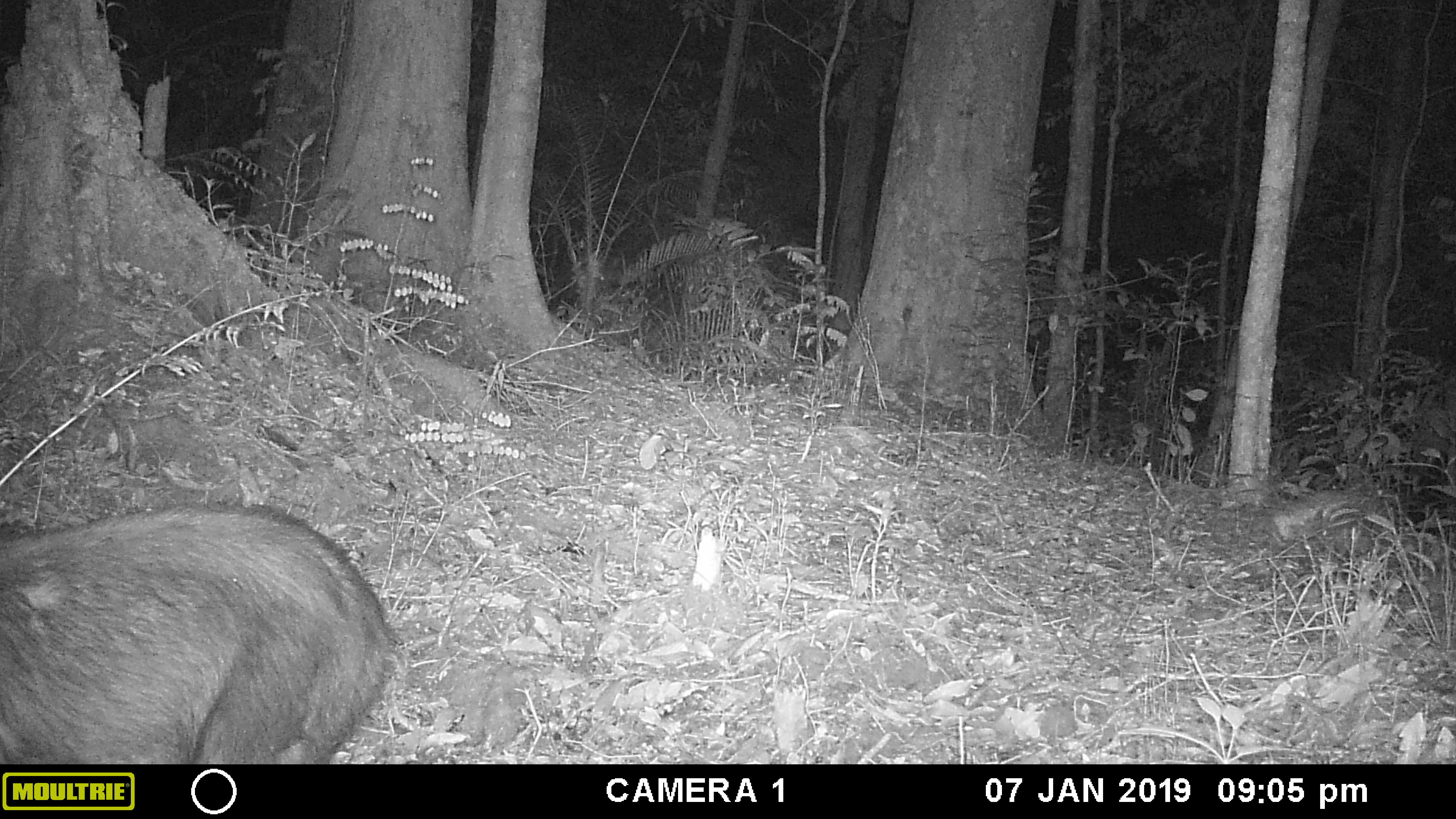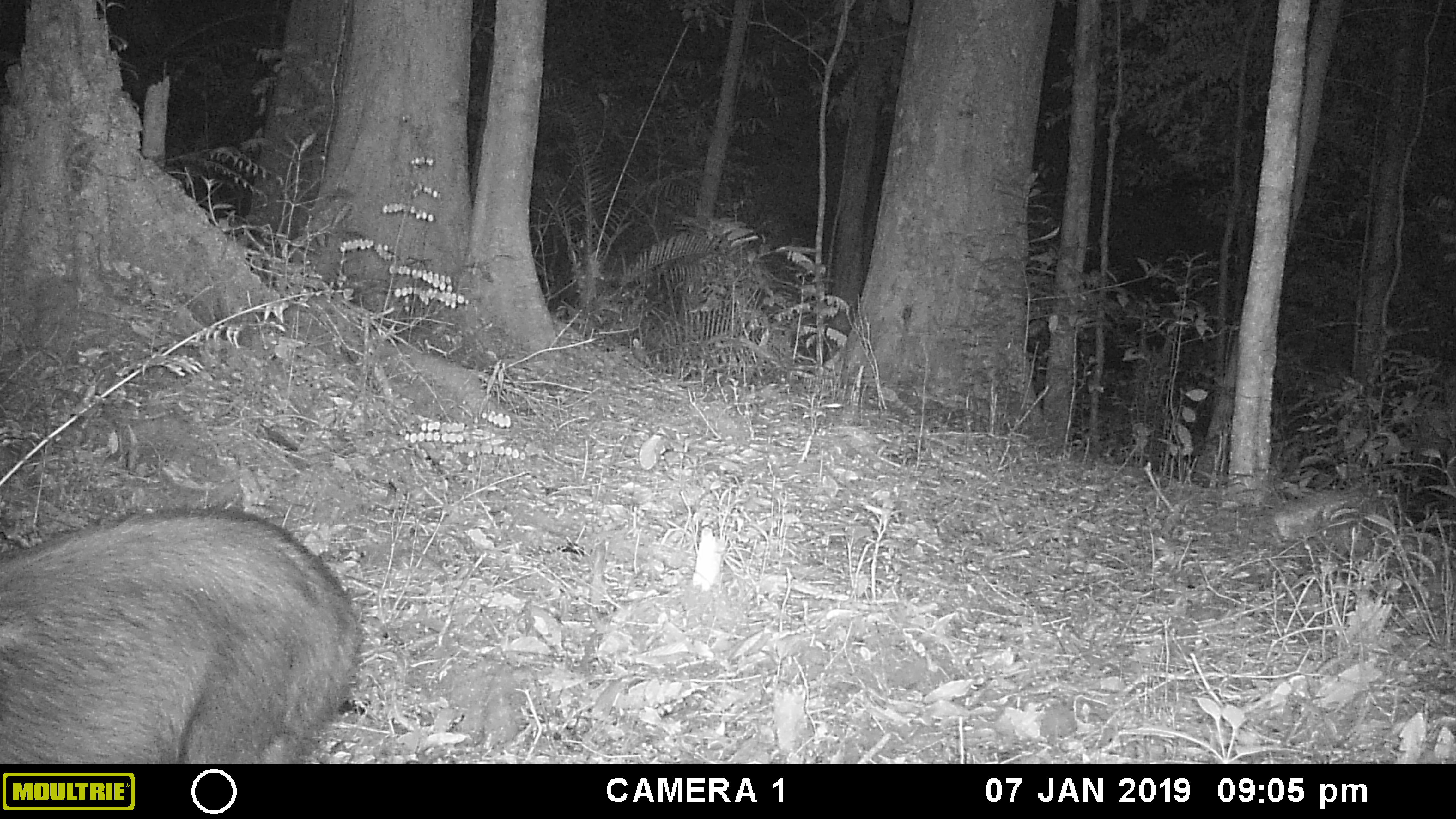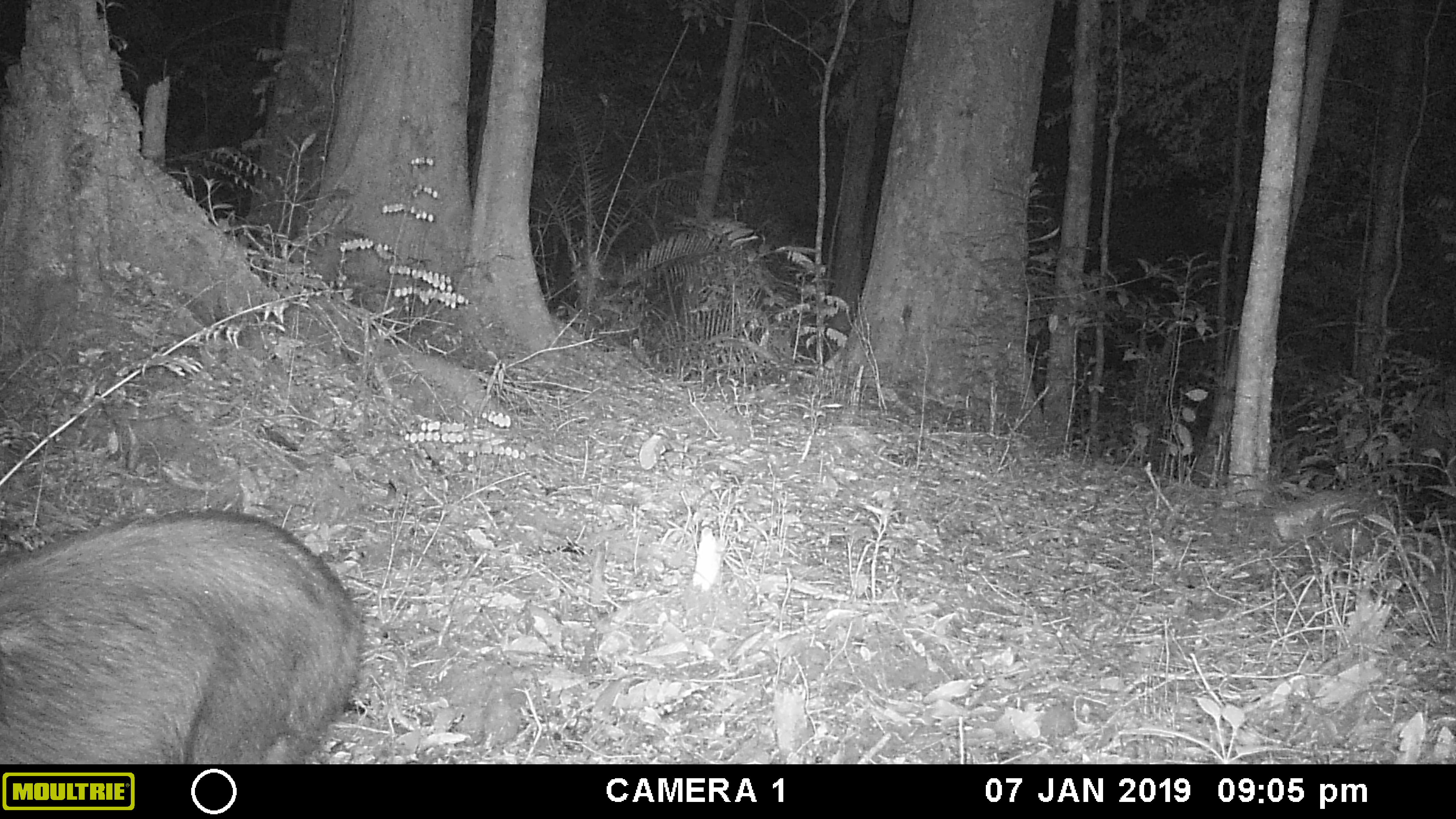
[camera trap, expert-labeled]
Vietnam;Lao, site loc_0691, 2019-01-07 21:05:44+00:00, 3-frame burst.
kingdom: Animalia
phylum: Chordata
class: Mammalia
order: Artiodactyla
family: Bovidae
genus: Capricornis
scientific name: Capricornis sumatraensis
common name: chinese serow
Chinese serow (Capricornis sumatraensis). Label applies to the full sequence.